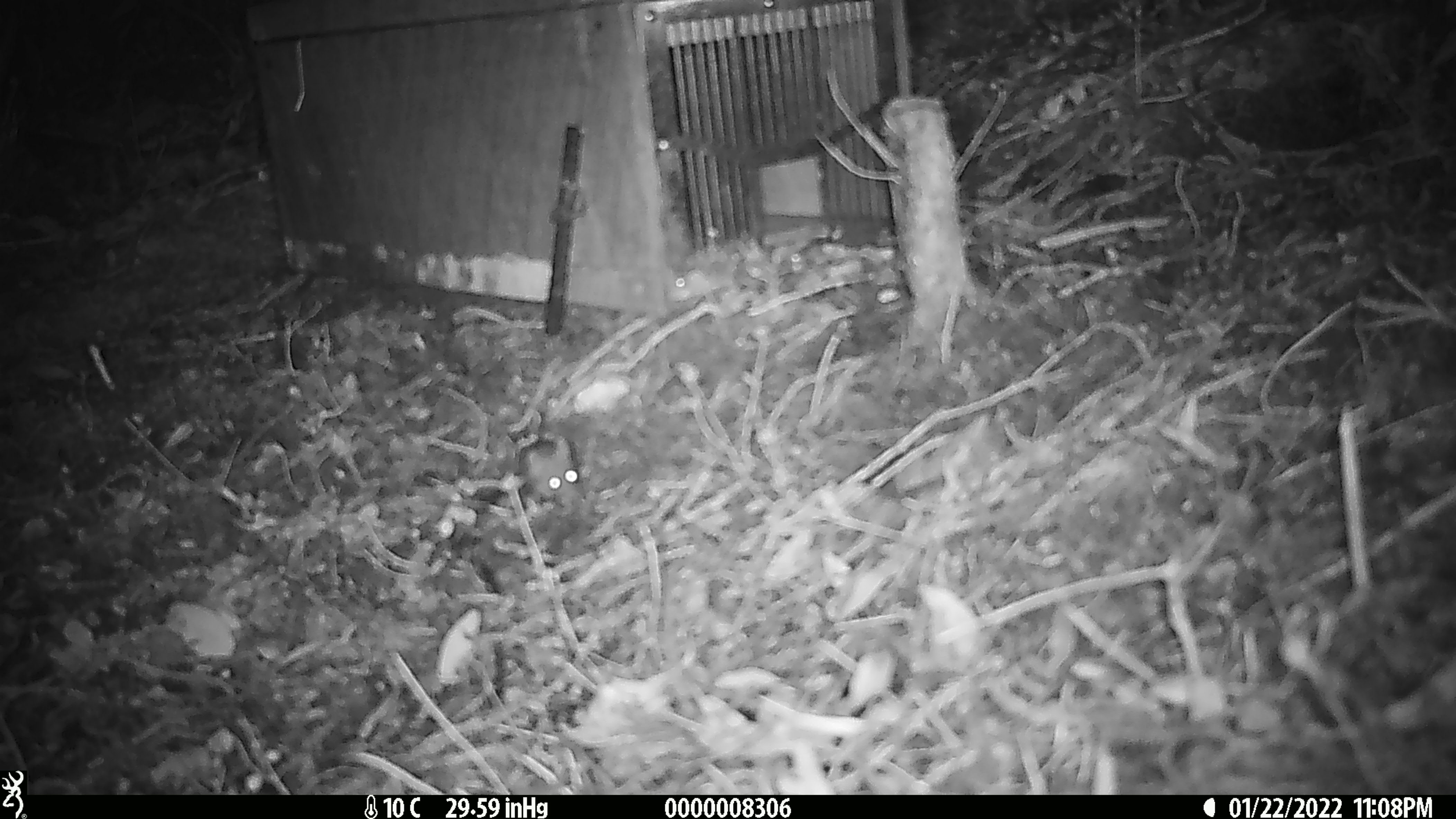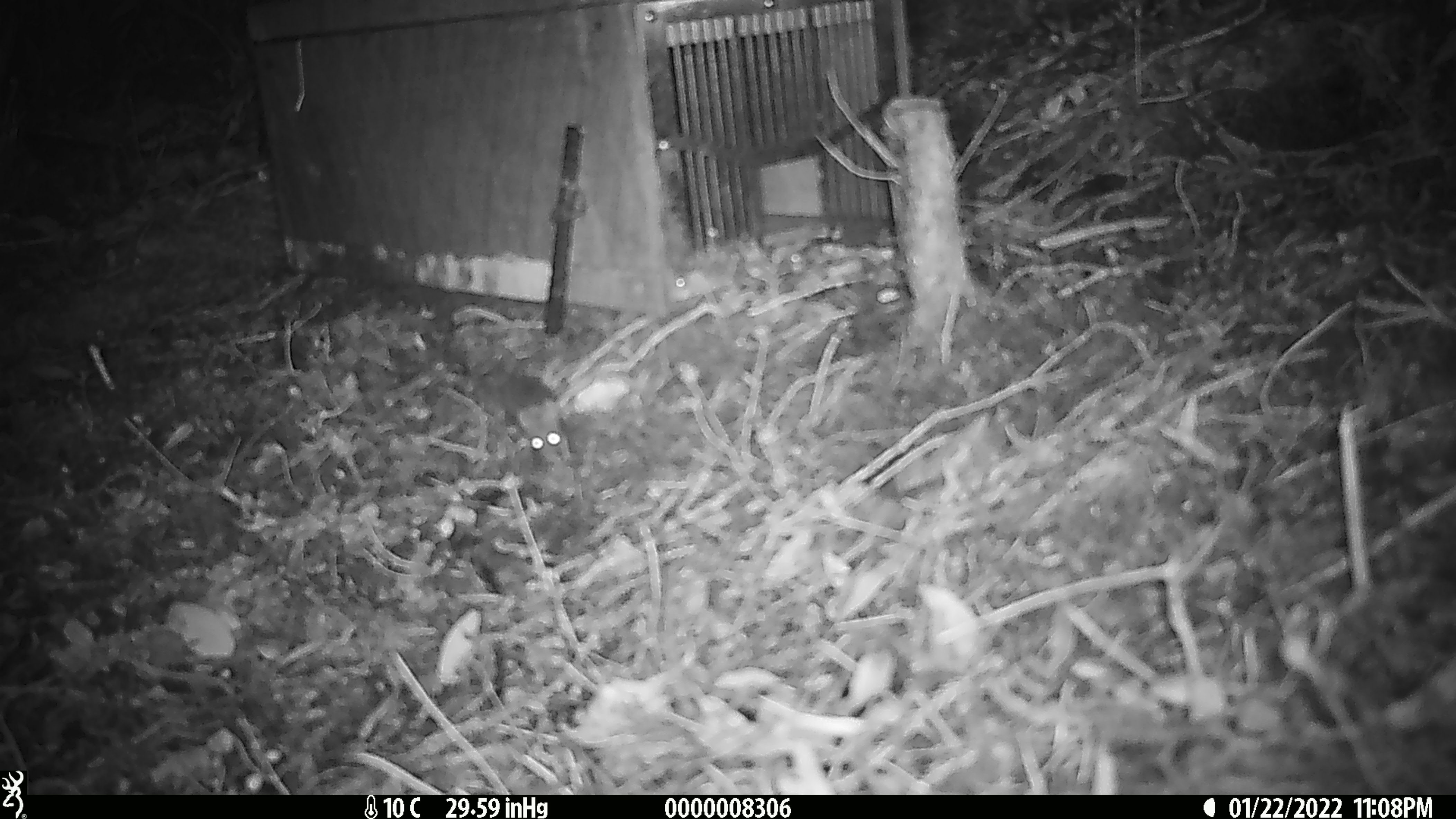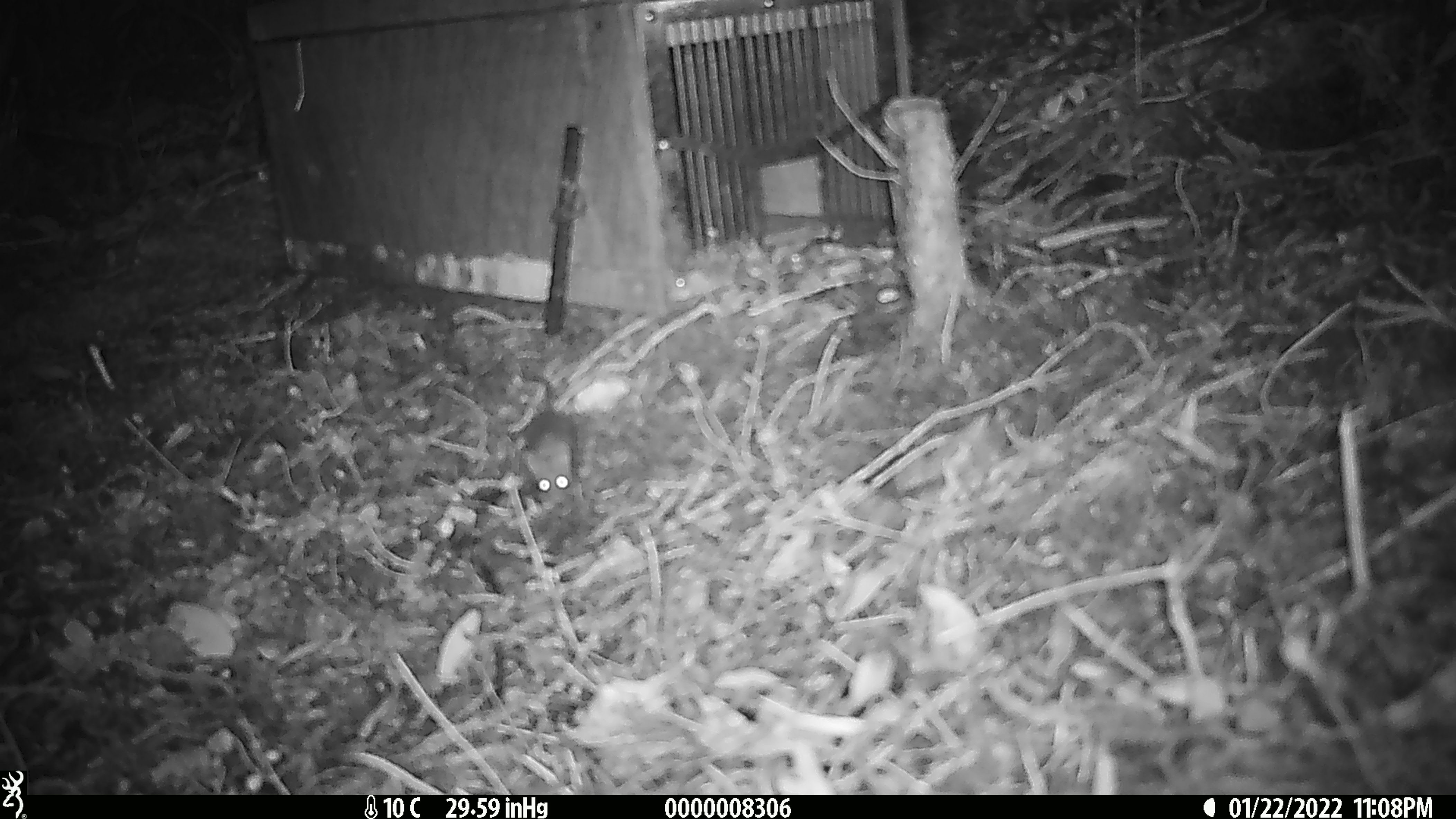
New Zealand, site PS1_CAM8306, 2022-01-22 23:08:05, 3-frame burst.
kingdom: Animalia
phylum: Chordata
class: Mammalia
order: Rodentia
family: Muridae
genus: Mus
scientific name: Mus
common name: mouse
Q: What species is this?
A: Mouse (Mus).